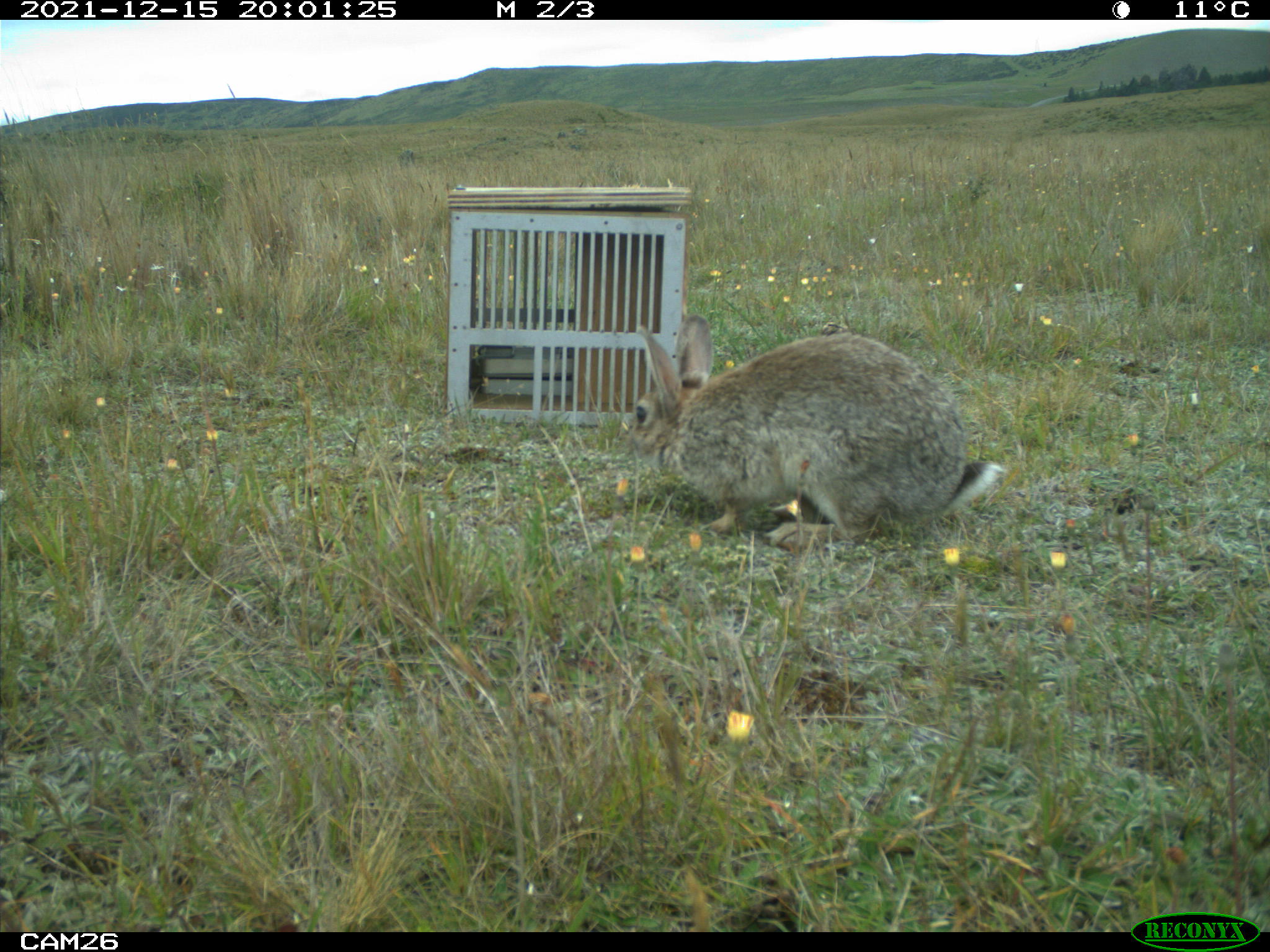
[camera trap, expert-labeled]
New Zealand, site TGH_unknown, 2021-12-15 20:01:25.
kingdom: Animalia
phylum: Chordata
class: Mammalia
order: Lagomorpha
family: Leporidae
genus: Oryctolagus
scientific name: Oryctolagus cuniculus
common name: european rabbit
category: rabbit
Rabbit (european rabbit) (Oryctolagus cuniculus).